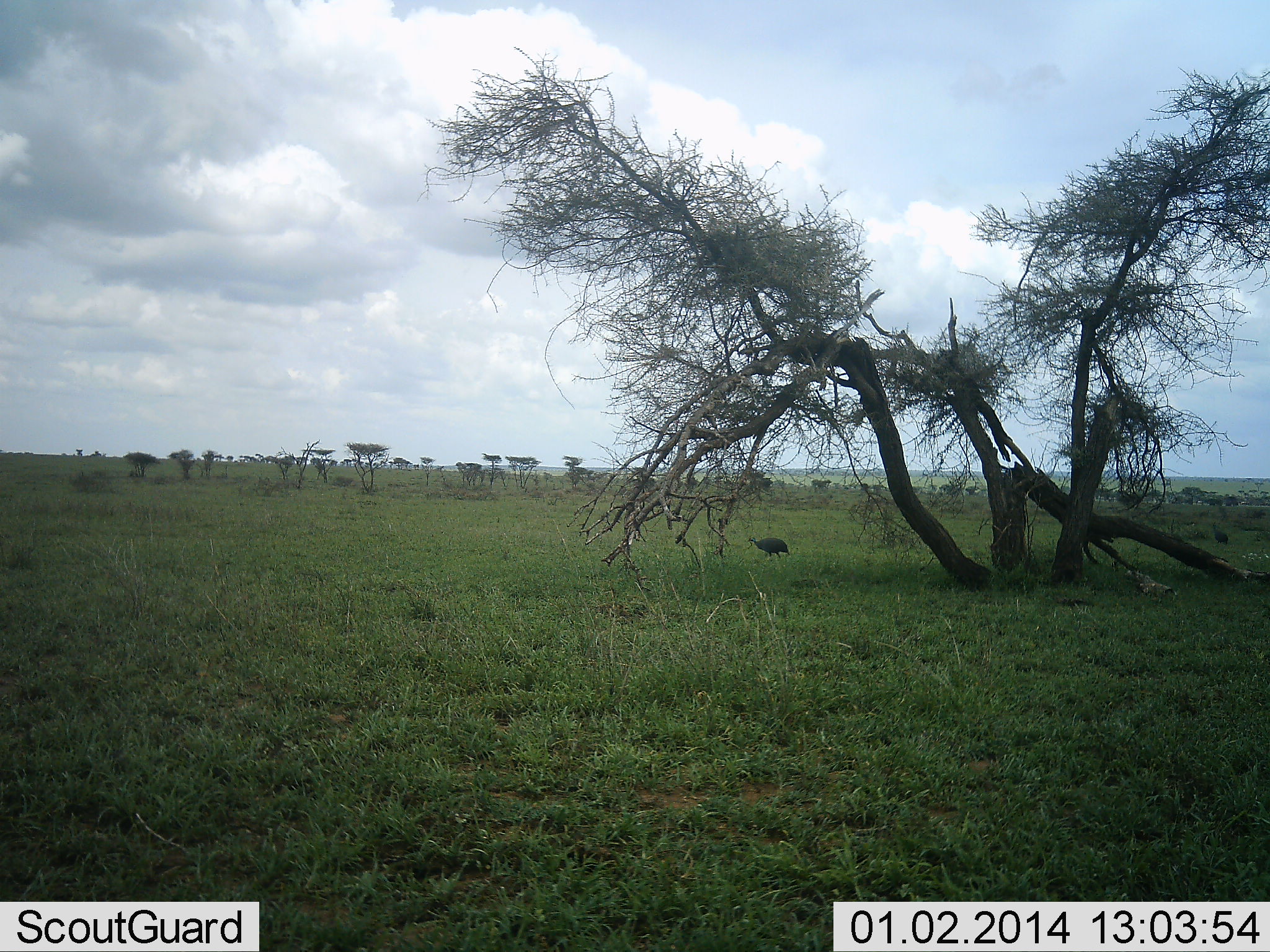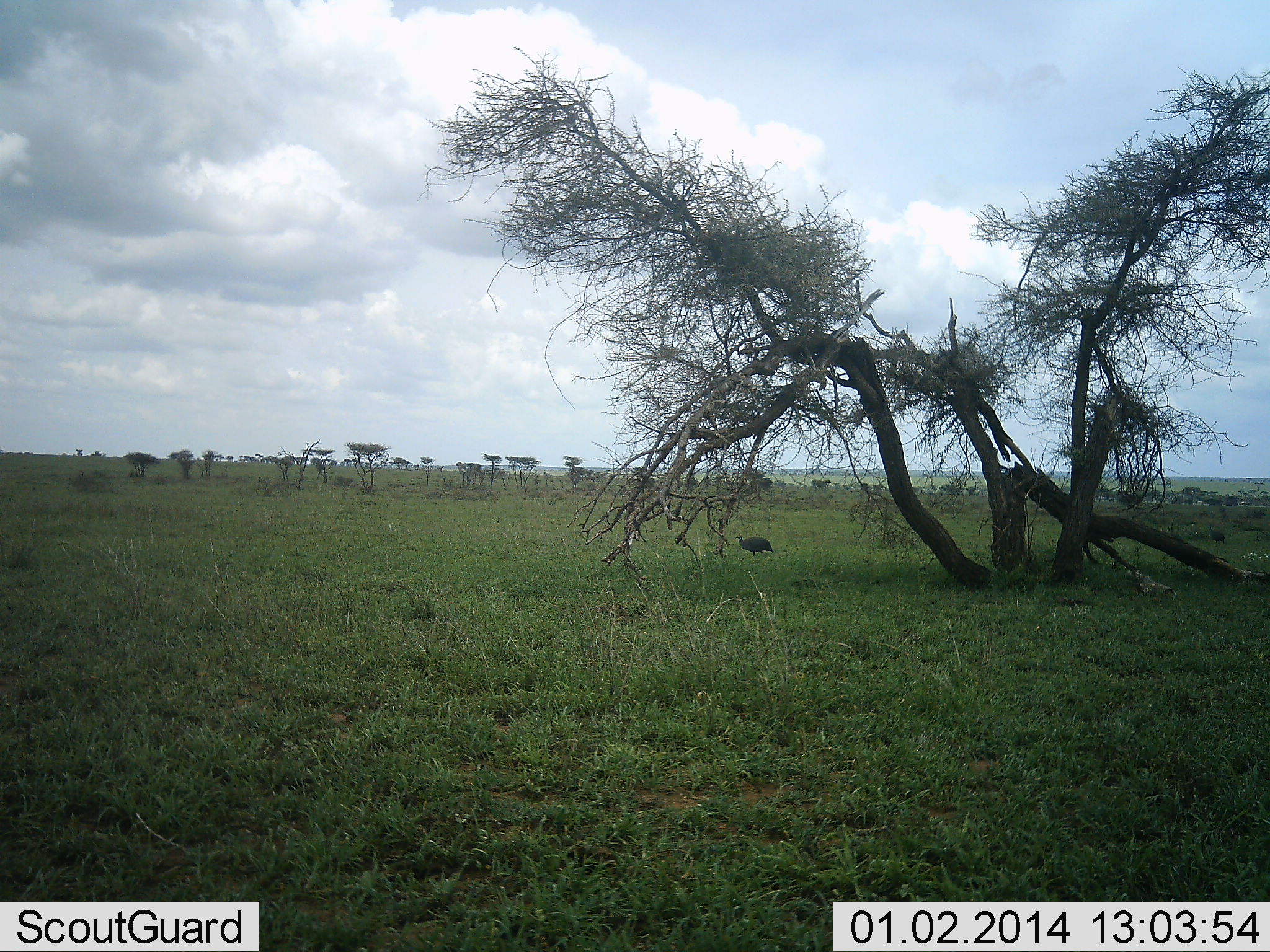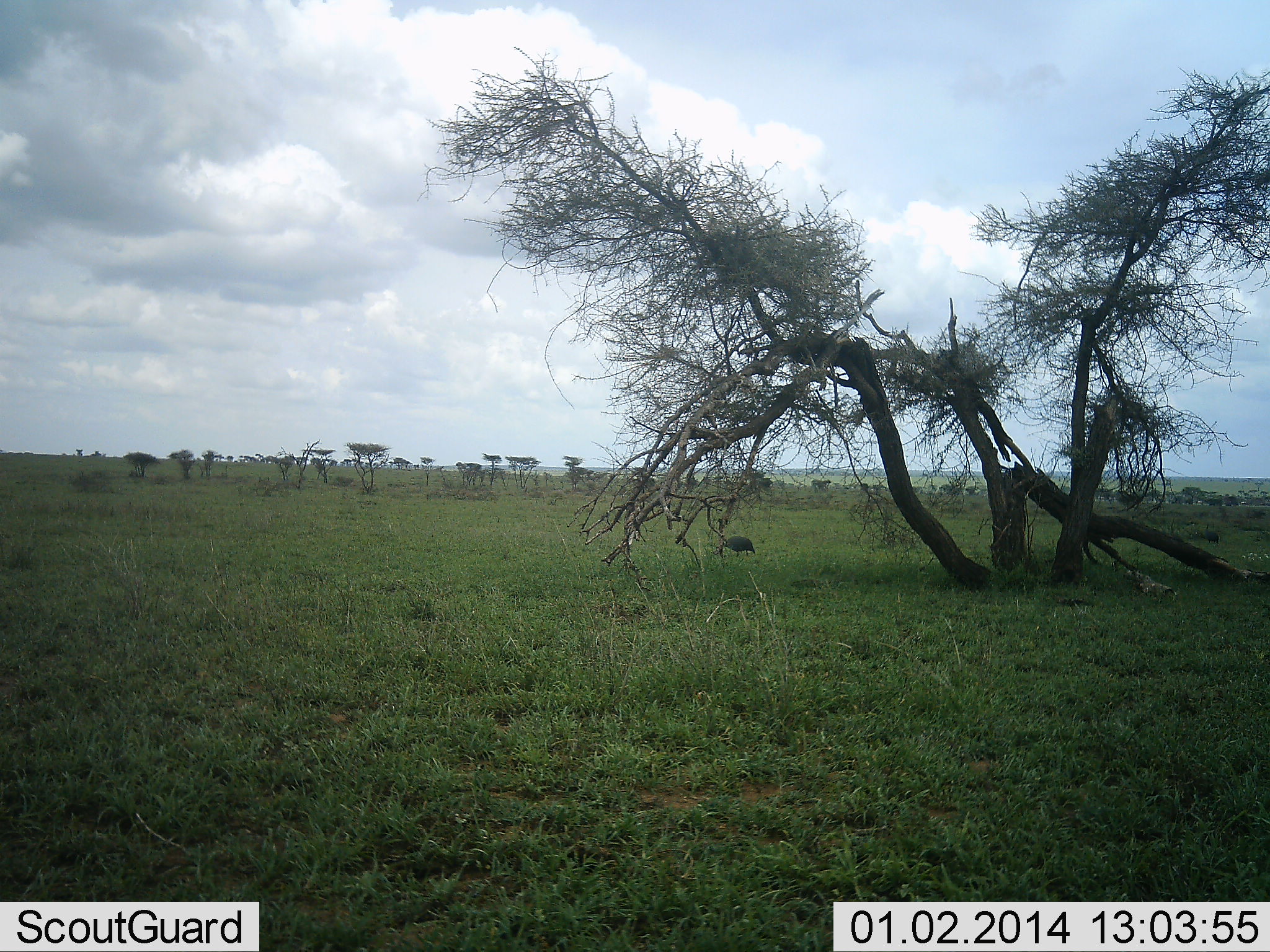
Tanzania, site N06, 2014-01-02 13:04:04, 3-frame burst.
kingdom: Animalia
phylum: Chordata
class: Aves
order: Galliformes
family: Numididae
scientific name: Numididae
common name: guinea fowl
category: guineafowl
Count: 2.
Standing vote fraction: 0%.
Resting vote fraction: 0%.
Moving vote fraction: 100%.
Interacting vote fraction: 0%.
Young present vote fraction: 0%.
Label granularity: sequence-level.